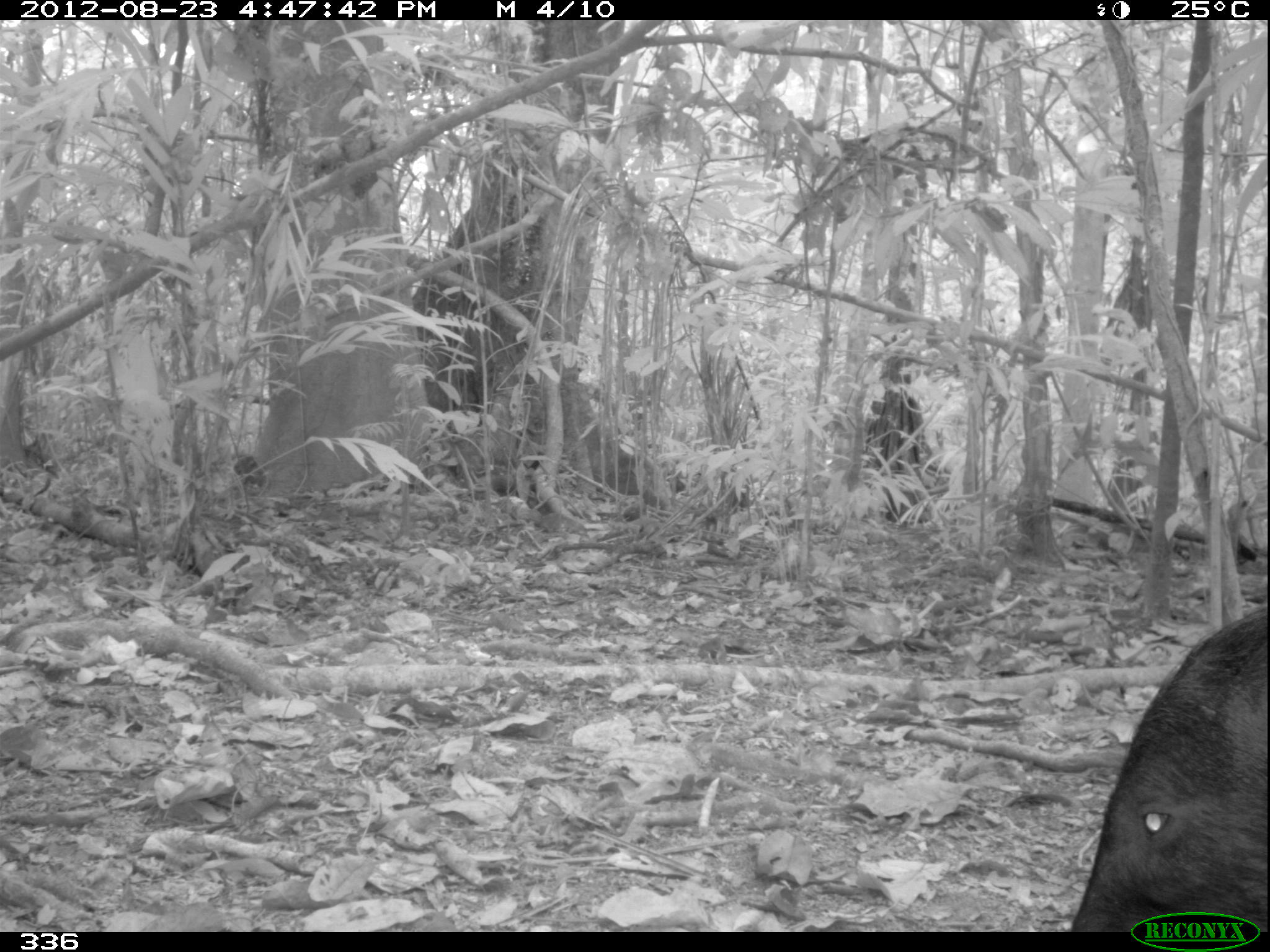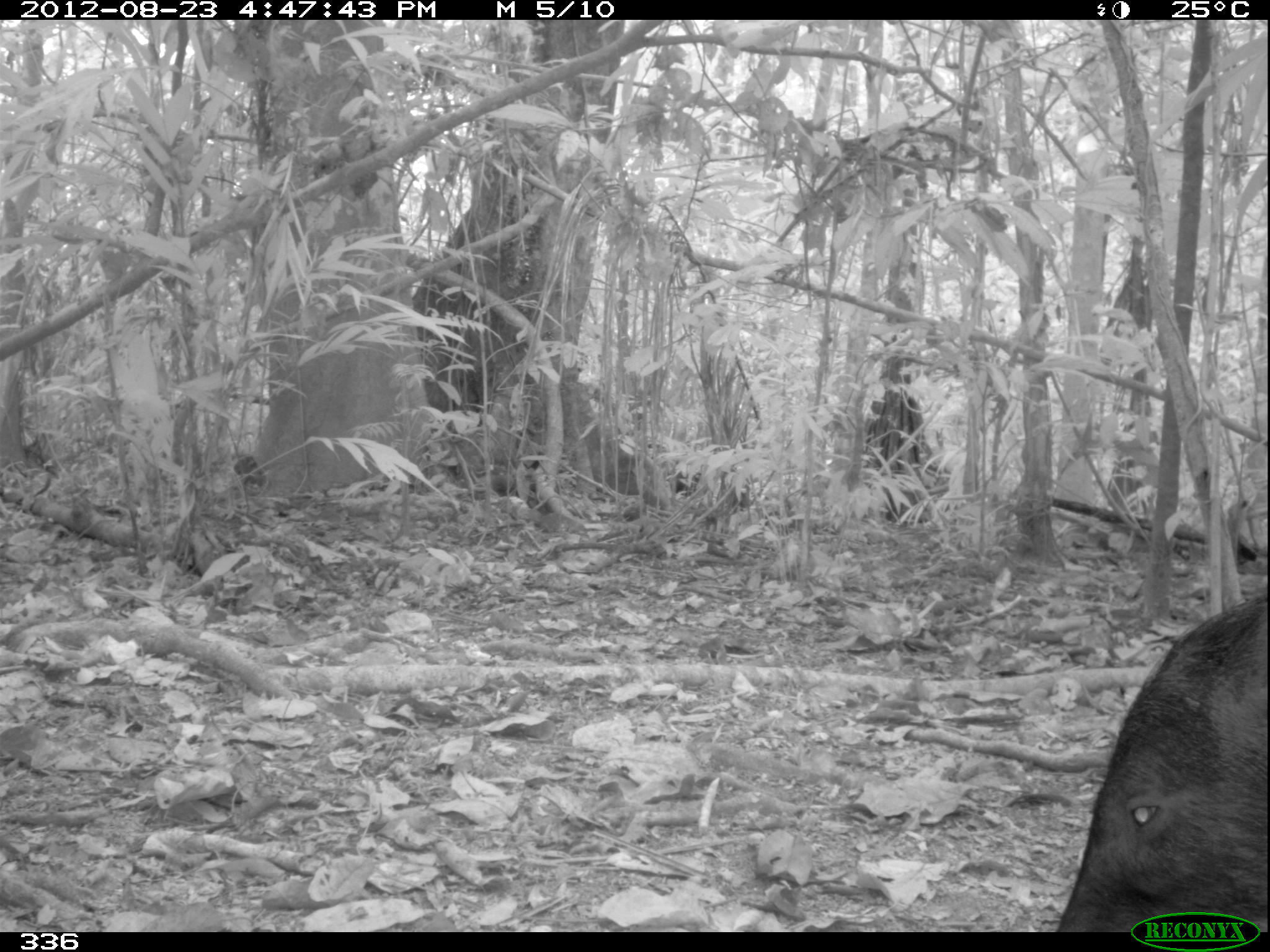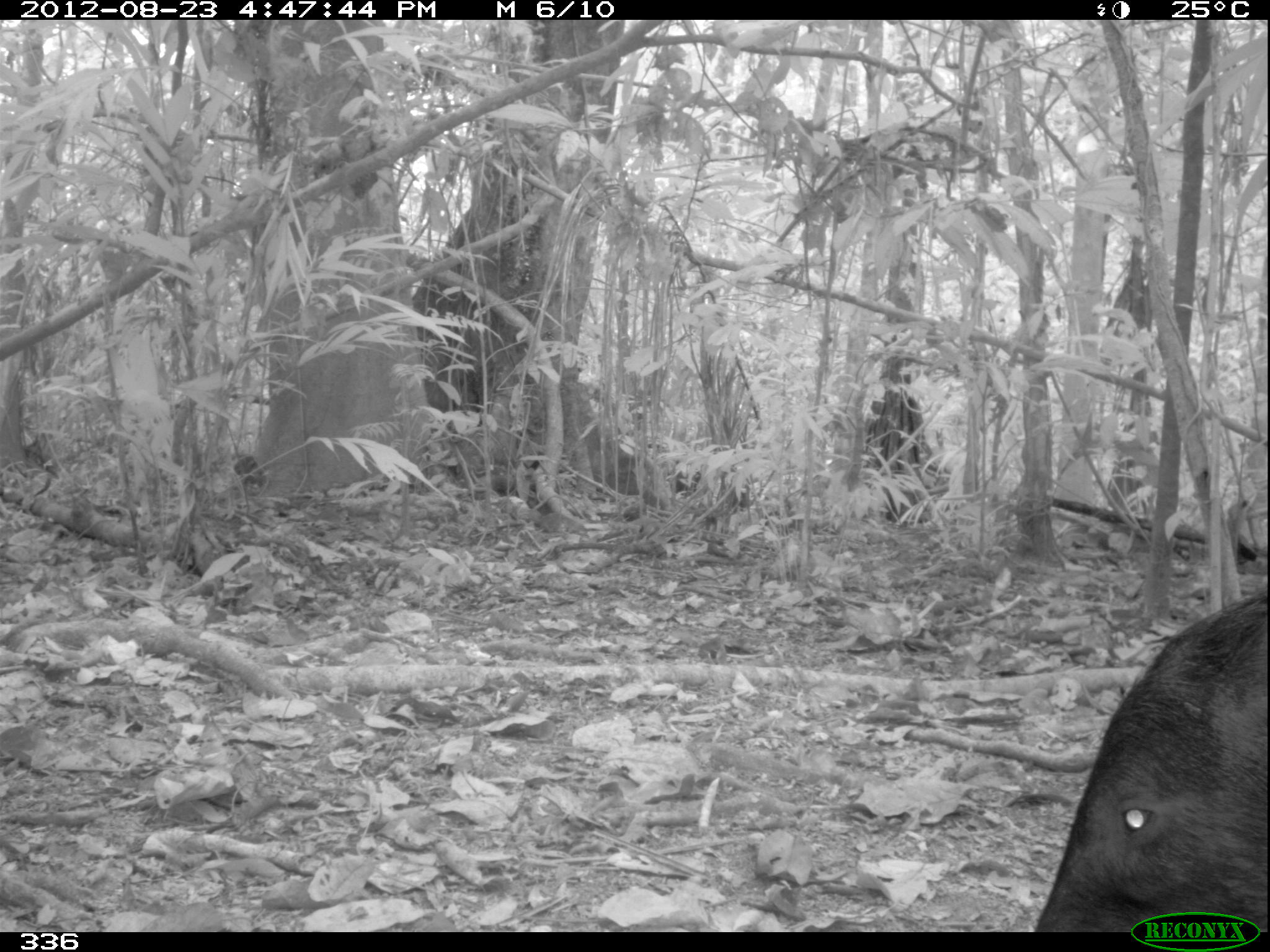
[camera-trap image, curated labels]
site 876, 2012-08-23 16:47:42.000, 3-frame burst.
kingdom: Animalia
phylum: Chordata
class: Mammalia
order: Artiodactyla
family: Tayassuidae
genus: Tayassu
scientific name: Tayassu pecari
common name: white-lipped peccary